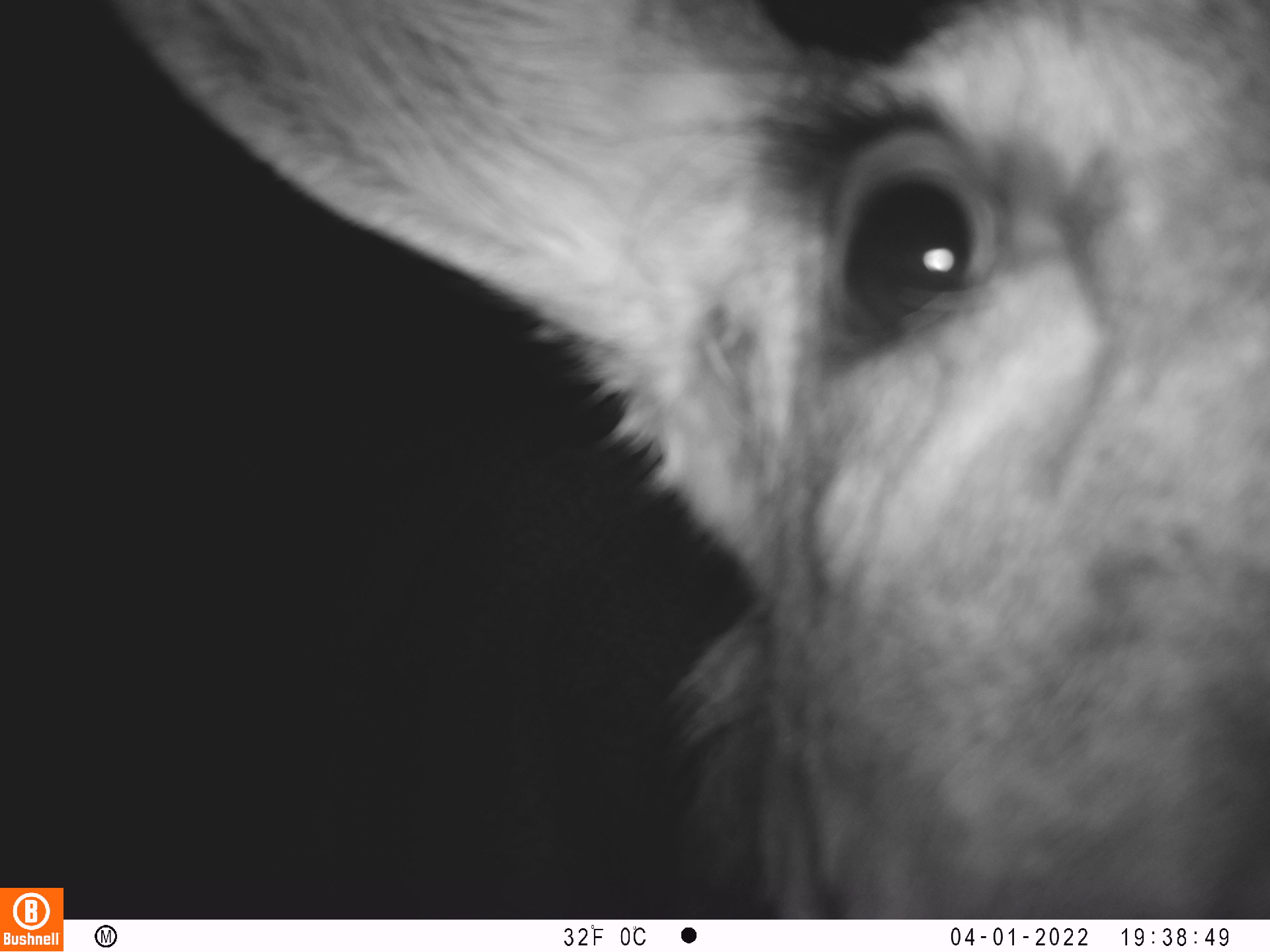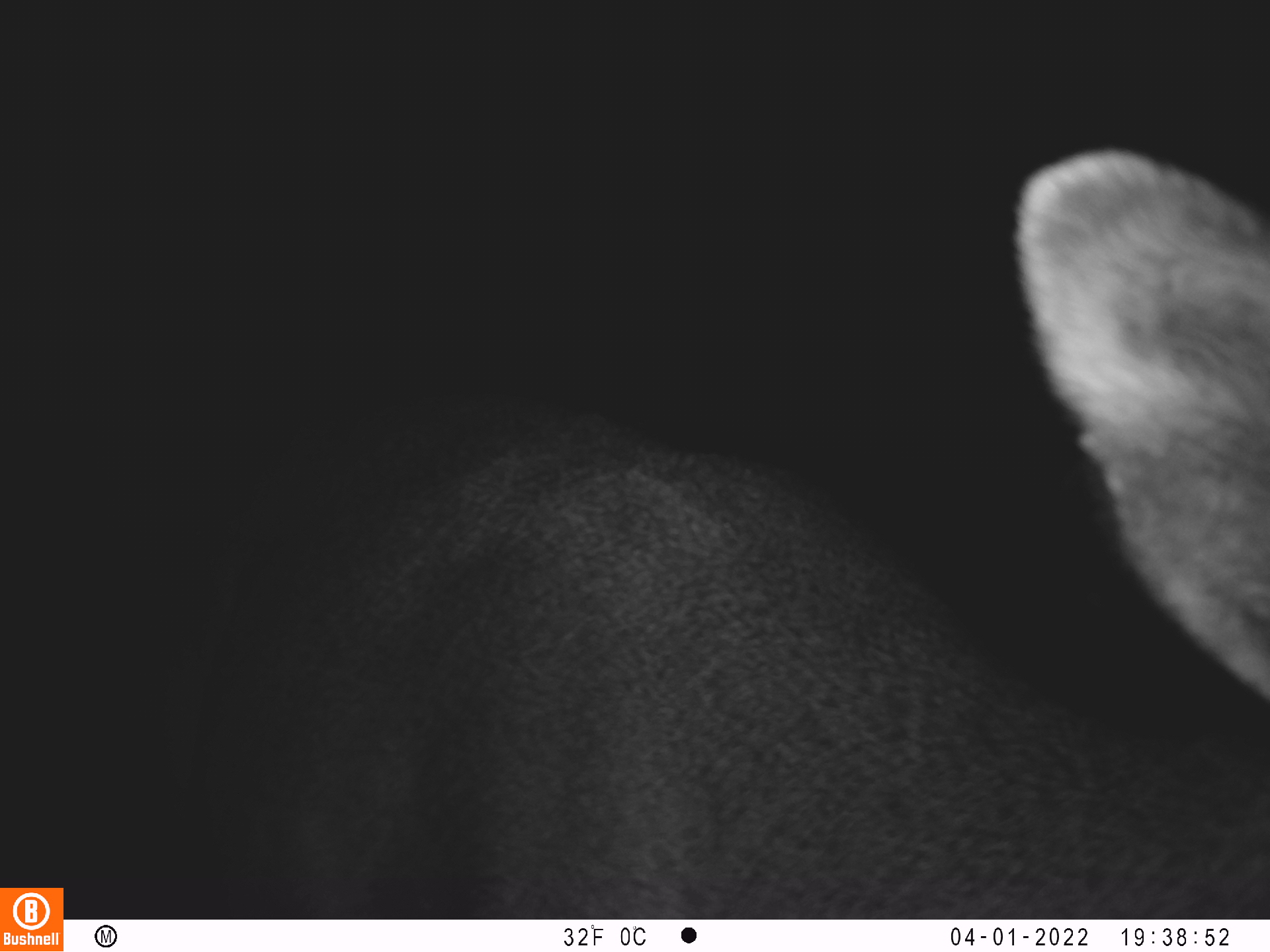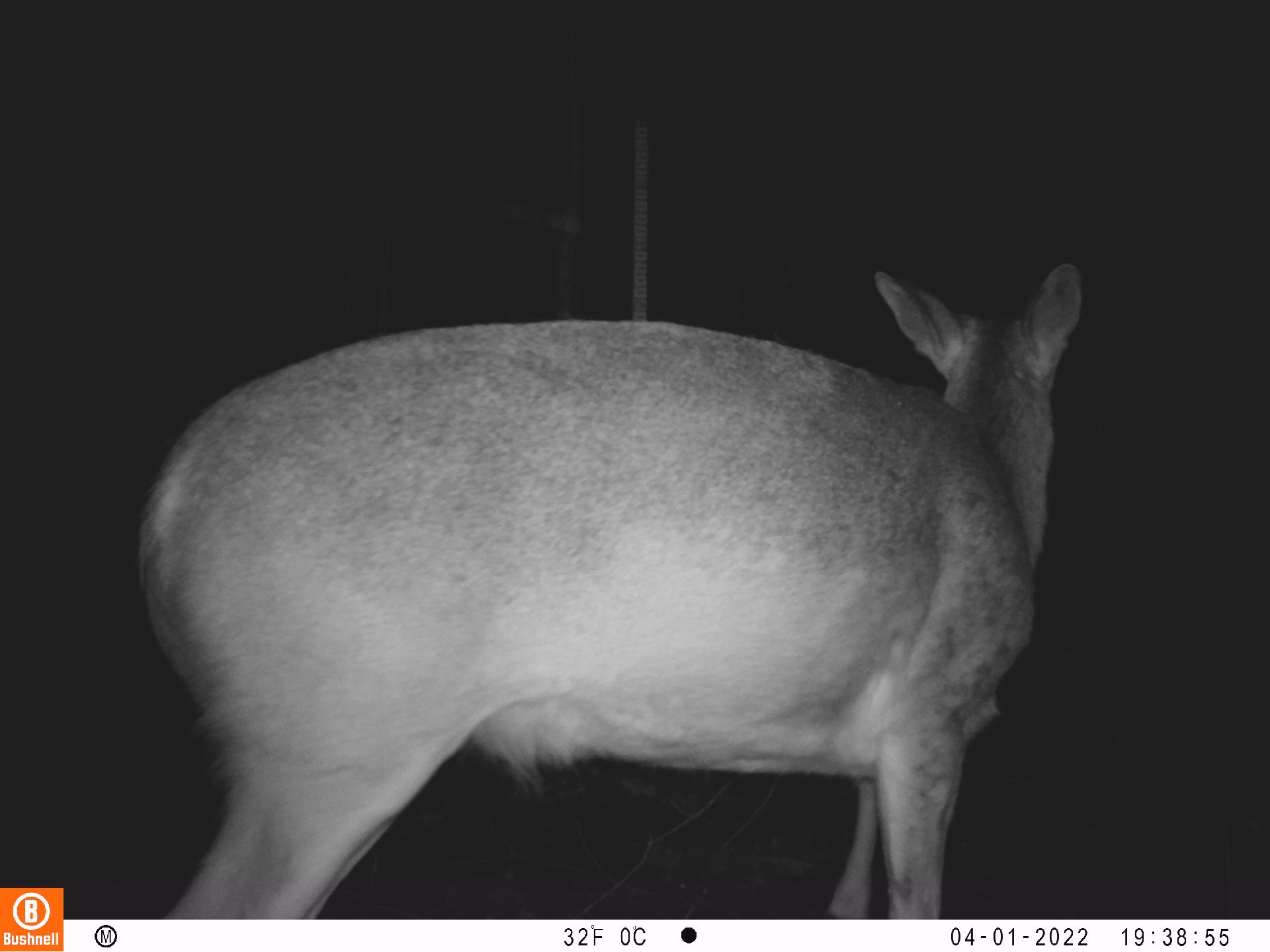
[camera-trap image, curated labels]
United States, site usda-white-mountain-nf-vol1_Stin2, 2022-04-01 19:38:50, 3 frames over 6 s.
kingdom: Animalia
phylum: Chordata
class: Mammalia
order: Artiodactyla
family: Cervidae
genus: Odocoileus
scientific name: Odocoileus virginianus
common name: white-tailed deer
White-tailed deer (Odocoileus virginianus).